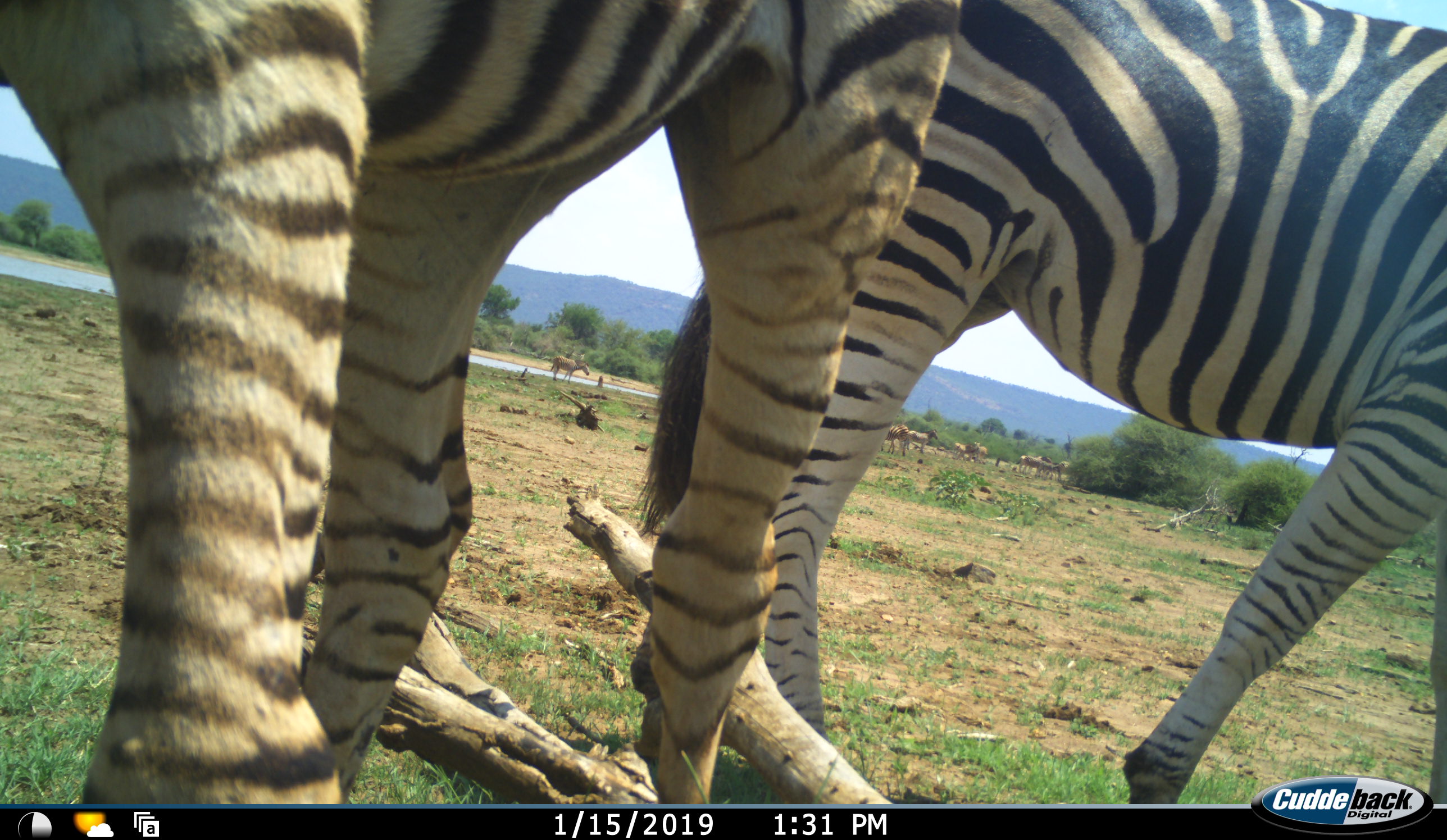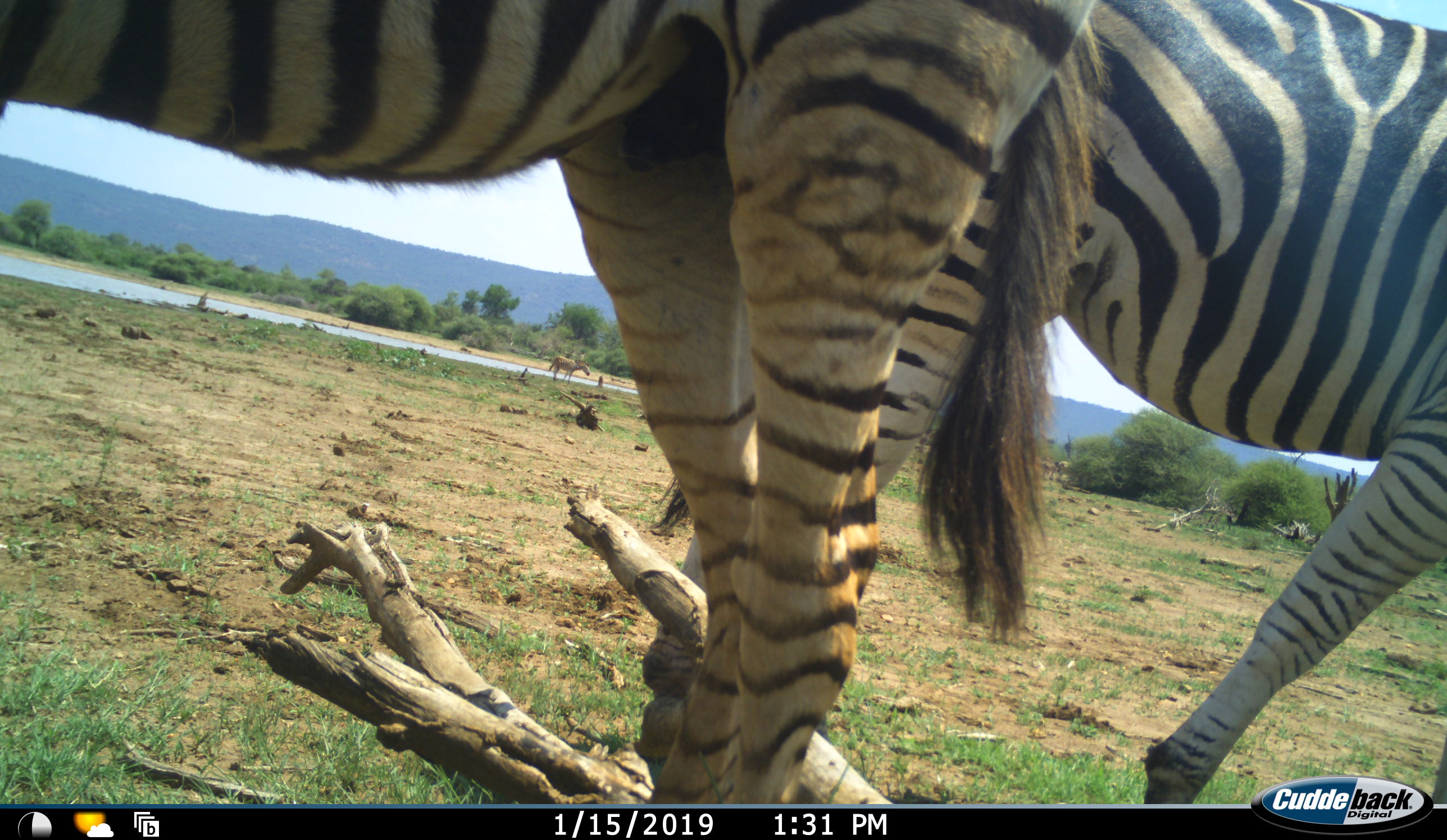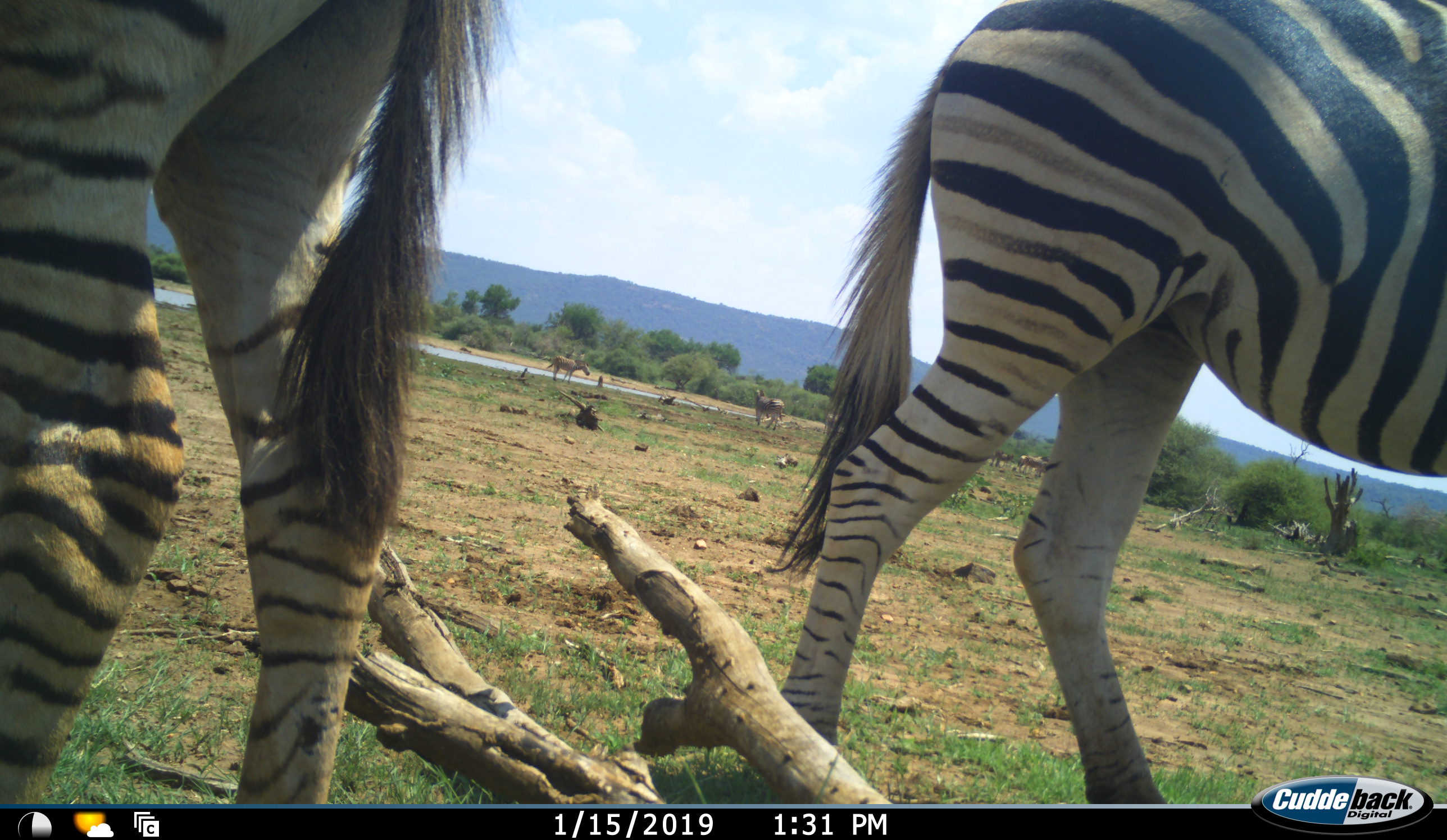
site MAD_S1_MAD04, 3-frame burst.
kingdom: Animalia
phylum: Chordata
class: Mammalia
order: Perissodactyla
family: Equidae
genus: Equus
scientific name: Equus quagga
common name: plains zebra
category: zebraplains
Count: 4.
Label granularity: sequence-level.